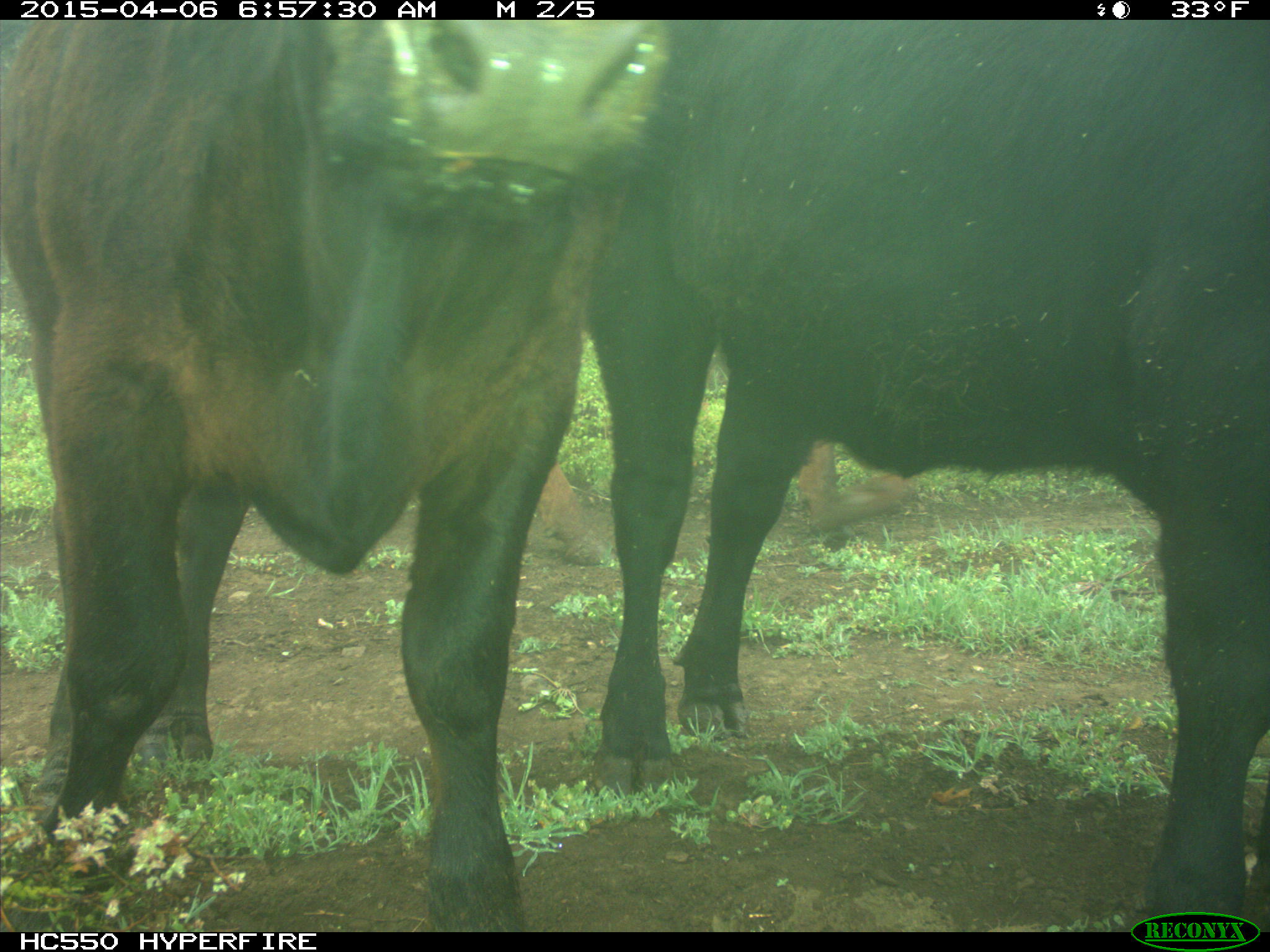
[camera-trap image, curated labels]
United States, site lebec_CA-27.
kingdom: Animalia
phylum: Chordata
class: Mammalia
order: Artiodactyla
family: Bovidae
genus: Bos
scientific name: Bos taurus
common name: domestic cow